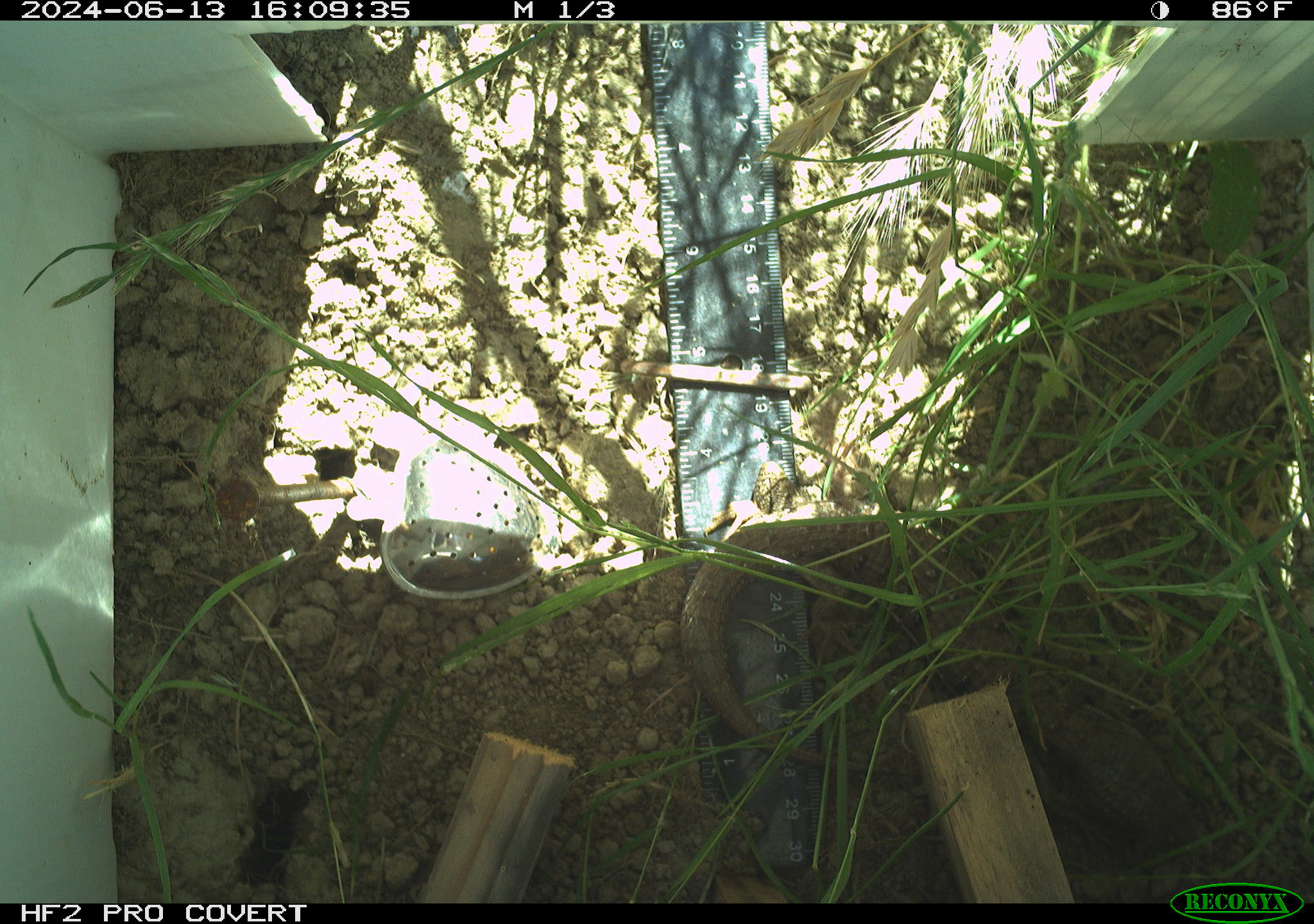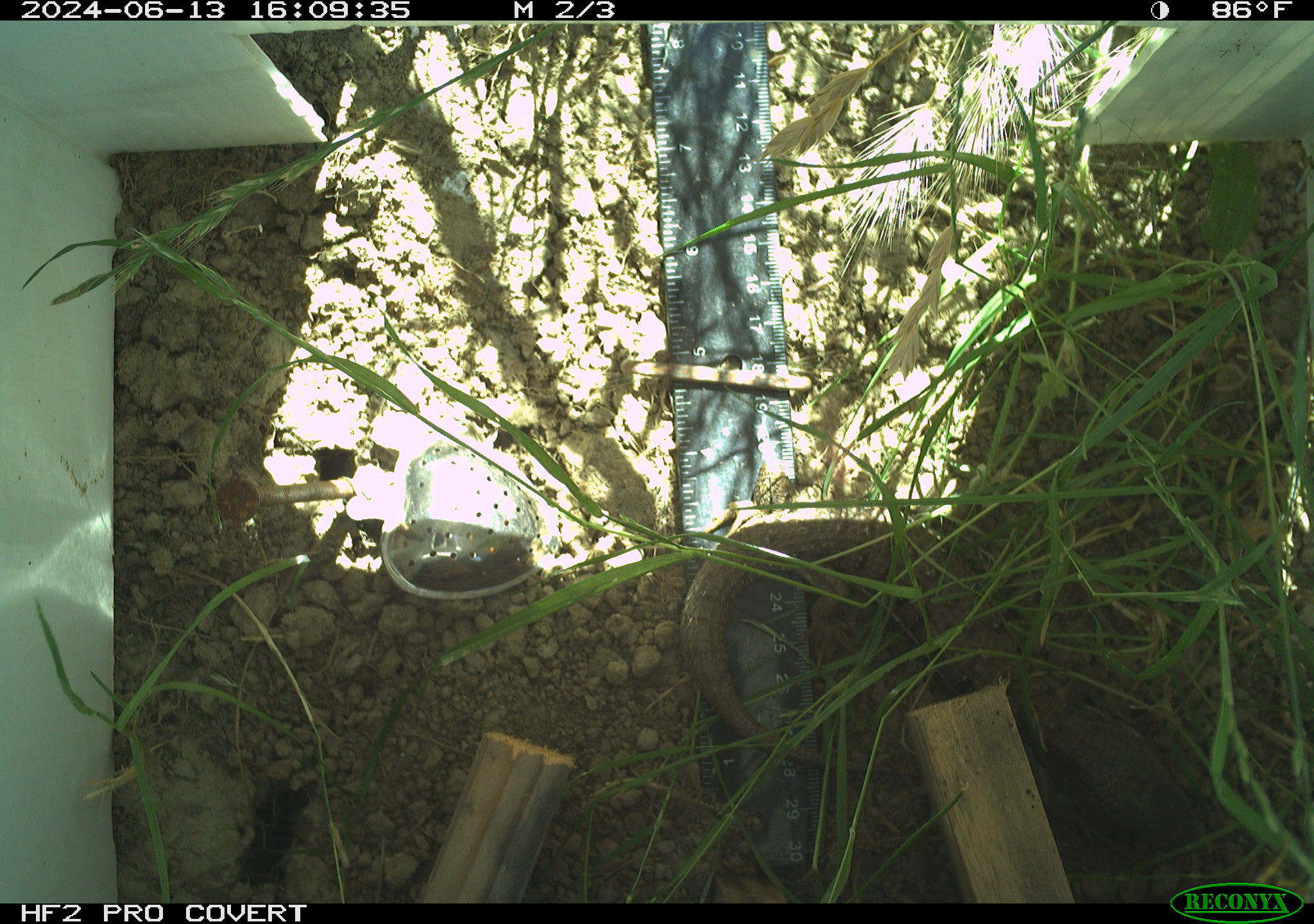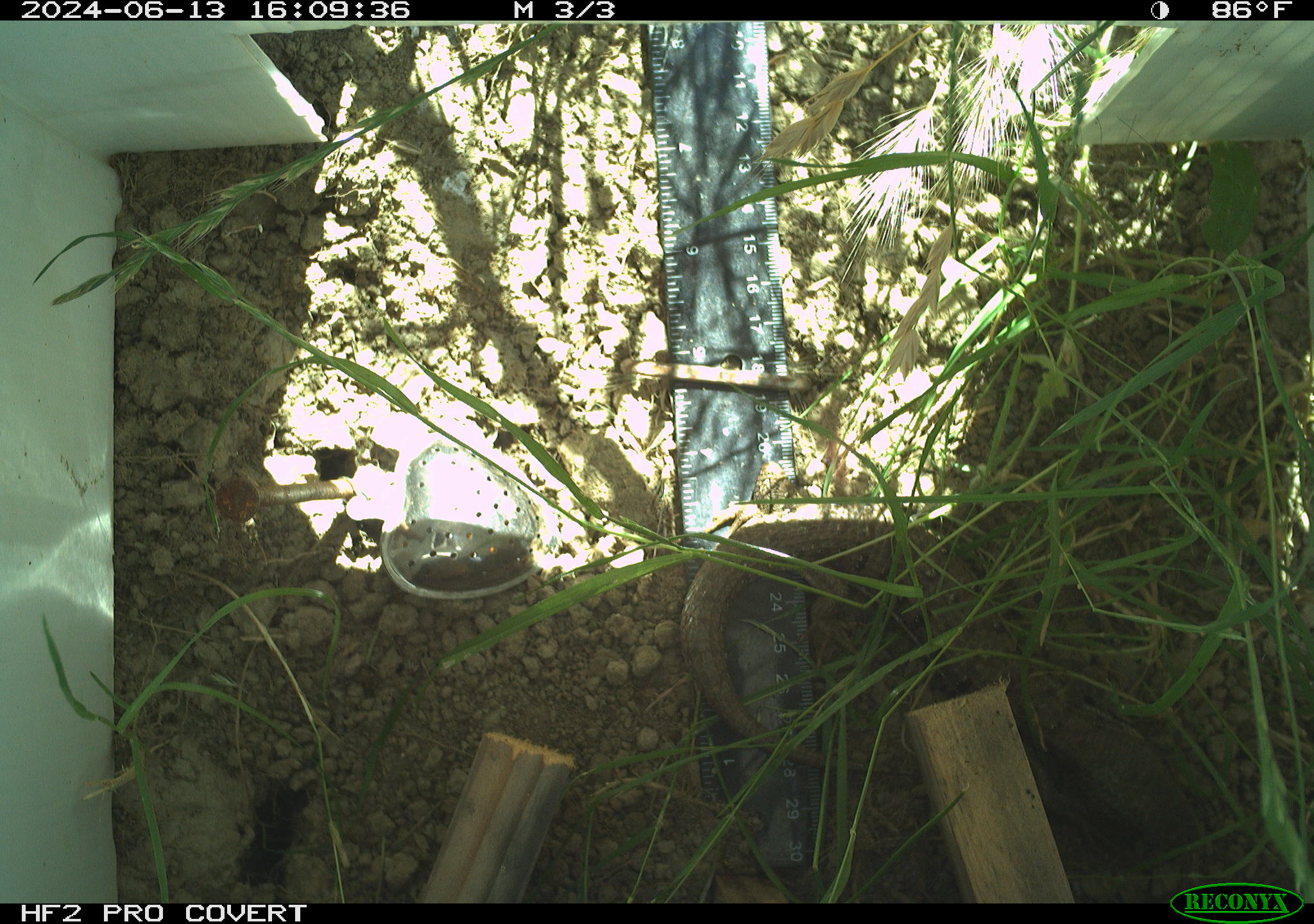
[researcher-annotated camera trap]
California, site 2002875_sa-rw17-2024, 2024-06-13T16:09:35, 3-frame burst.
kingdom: Animalia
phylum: Chordata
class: Reptilia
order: Squamata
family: Anguidae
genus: Elgaria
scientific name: Elgaria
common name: alligator lizards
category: elgaria species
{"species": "elgaria species (alligator lizards) (Elgaria)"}